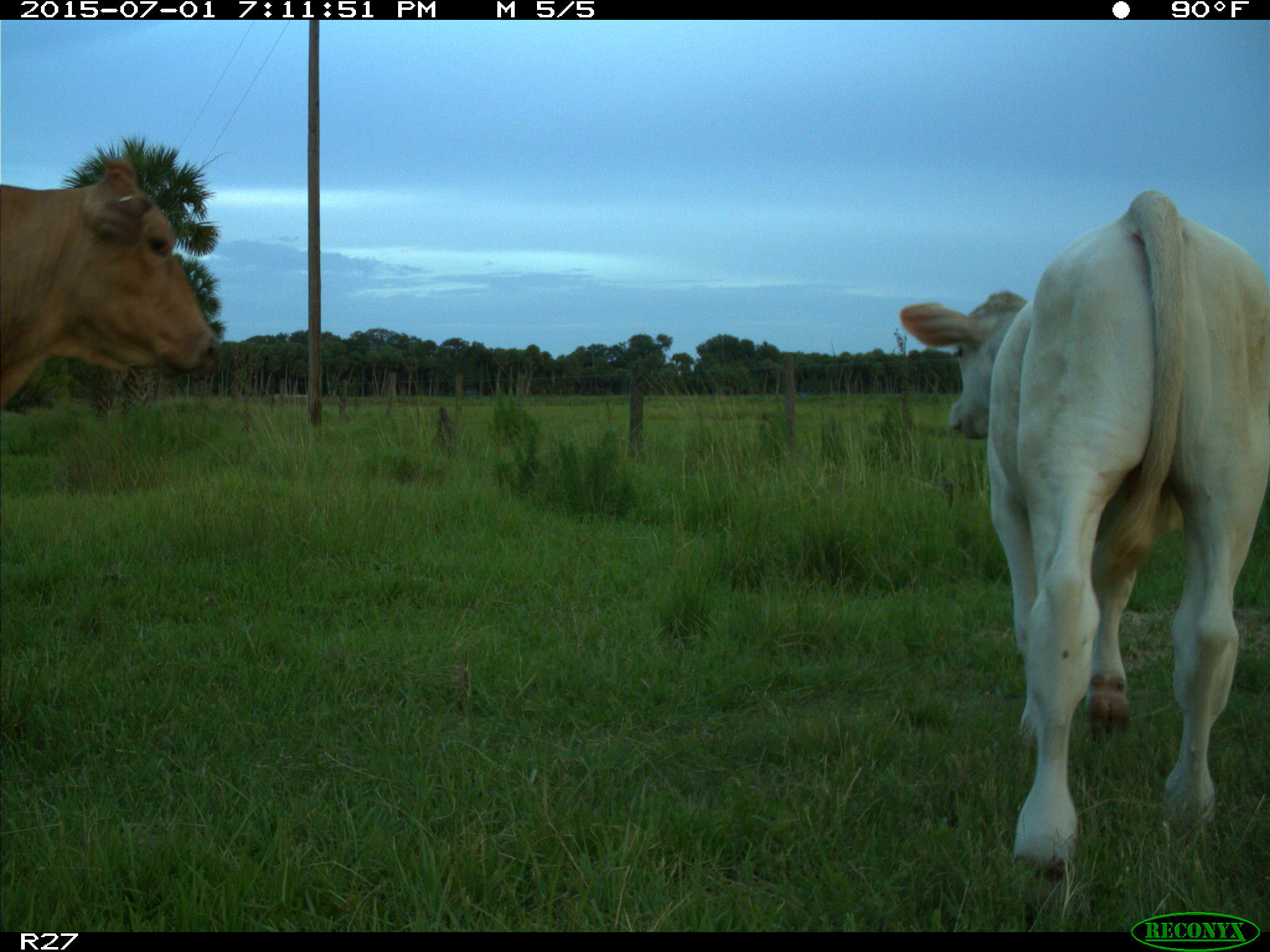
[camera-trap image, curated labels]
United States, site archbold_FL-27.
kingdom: Animalia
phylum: Chordata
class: Mammalia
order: Artiodactyla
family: Bovidae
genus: Bos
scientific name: Bos taurus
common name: domestic cow